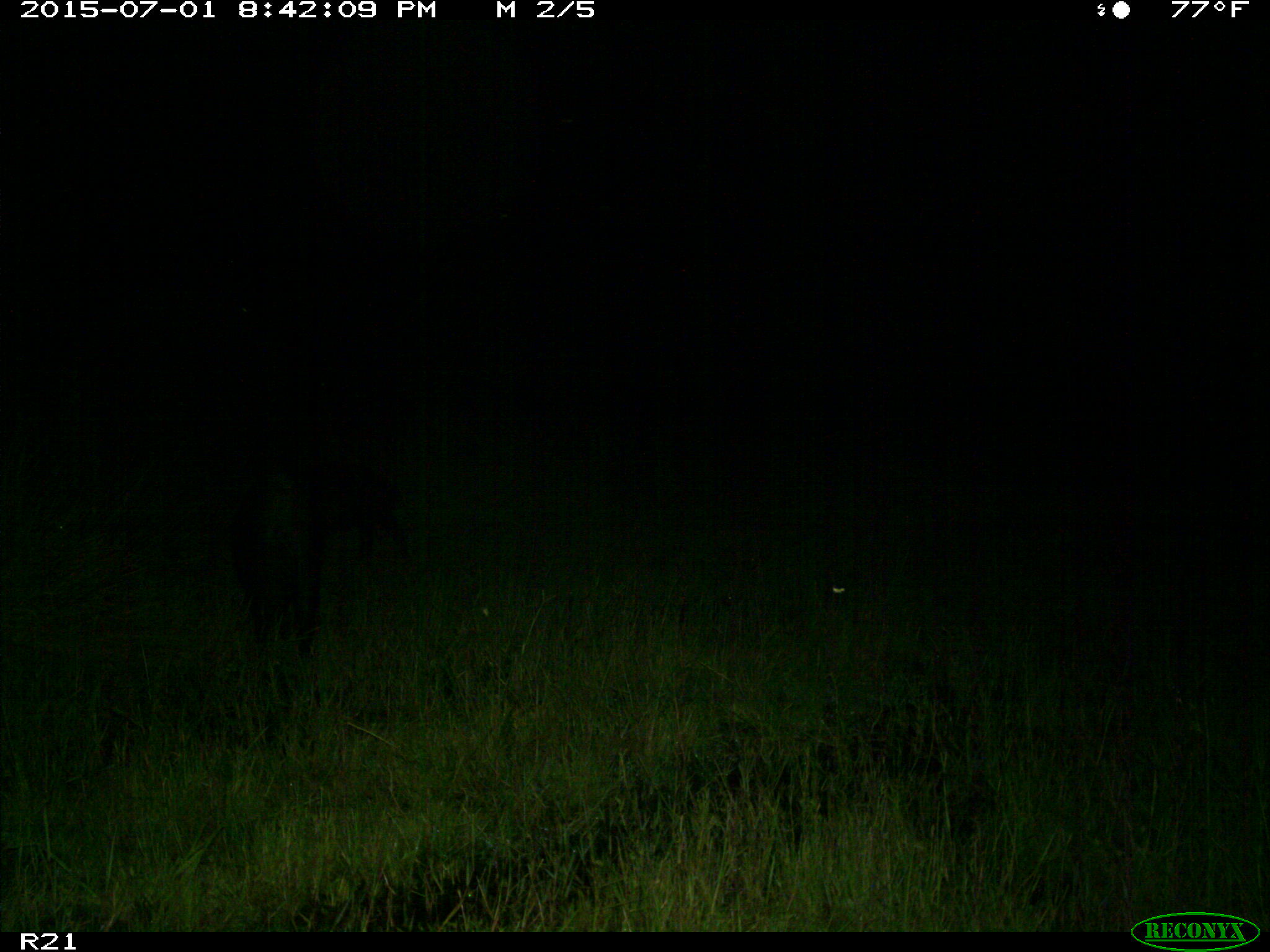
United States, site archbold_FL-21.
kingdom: Animalia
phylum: Chordata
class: Mammalia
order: Artiodactyla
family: Suidae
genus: Sus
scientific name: Sus scrofa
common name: wild boar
Sus scrofa (wild boar).